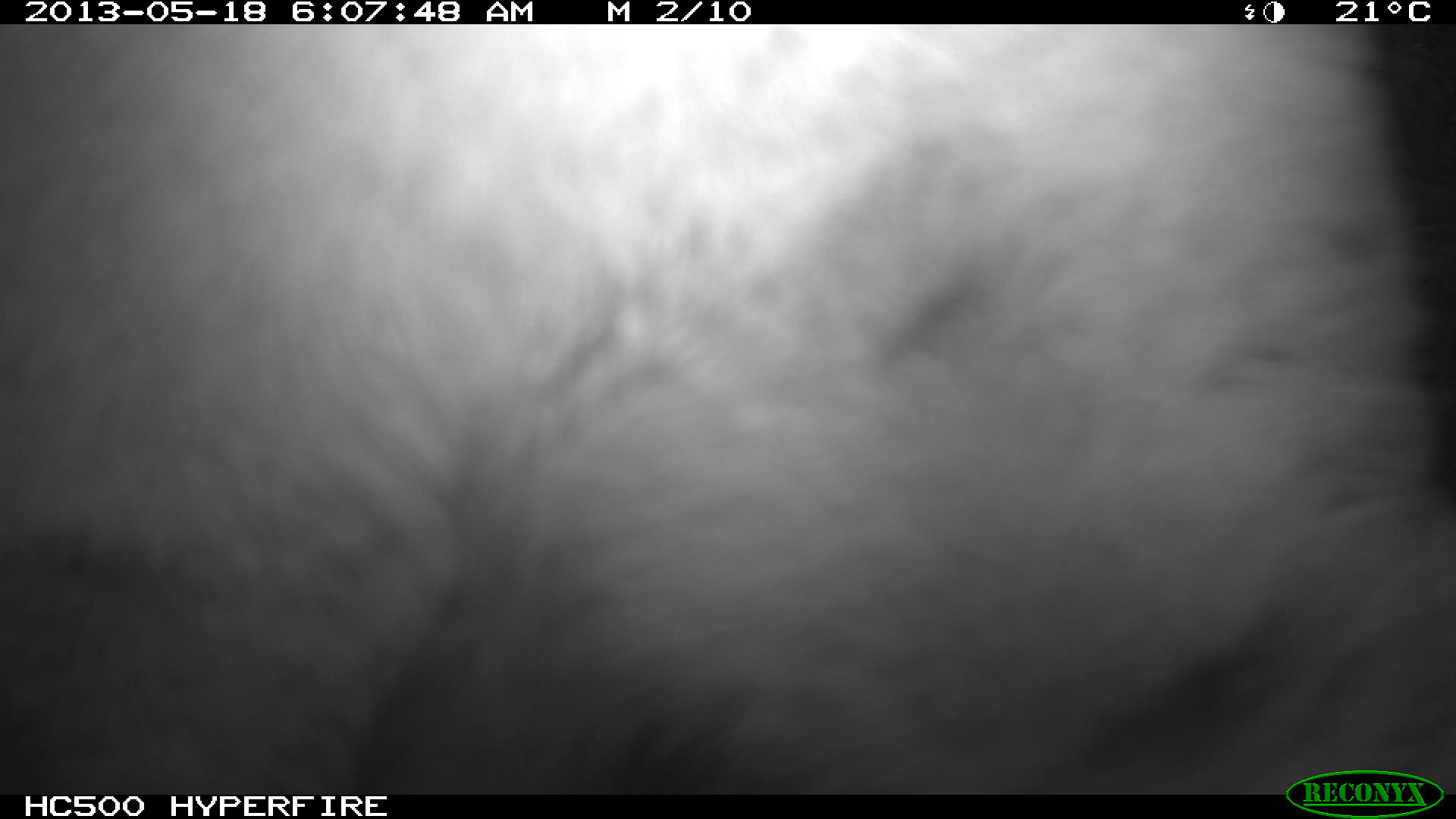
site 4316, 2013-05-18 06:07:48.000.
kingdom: Animalia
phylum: Chordata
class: Mammalia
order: Carnivora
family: Felidae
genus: Puma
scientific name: Puma concolor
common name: mountain lion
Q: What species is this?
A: Puma concolor (mountain lion).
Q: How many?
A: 1.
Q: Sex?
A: Male.